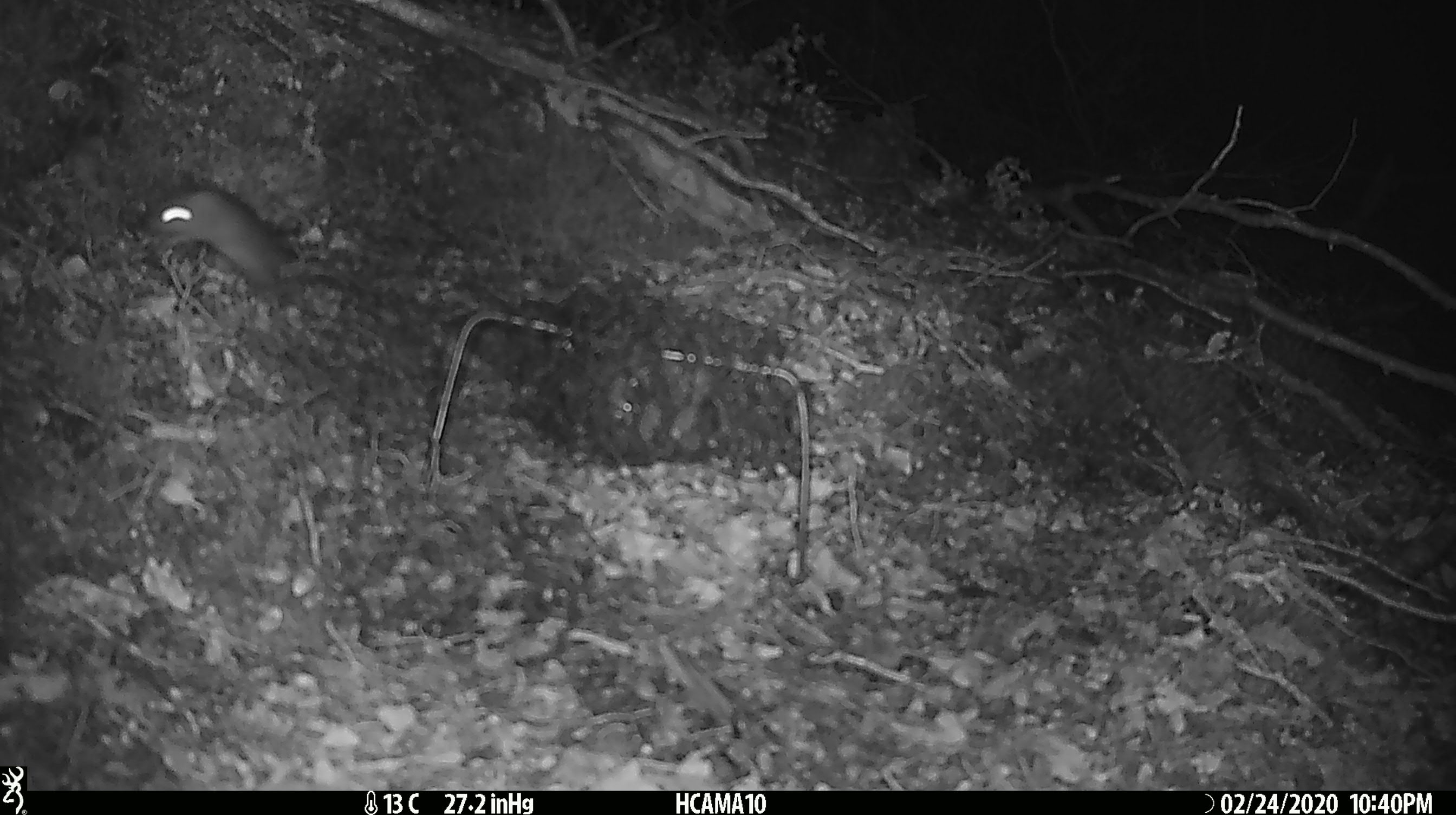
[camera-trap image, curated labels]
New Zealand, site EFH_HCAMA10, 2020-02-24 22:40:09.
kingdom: Animalia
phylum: Chordata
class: Mammalia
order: Rodentia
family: Muridae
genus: Mus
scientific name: Mus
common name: mouse